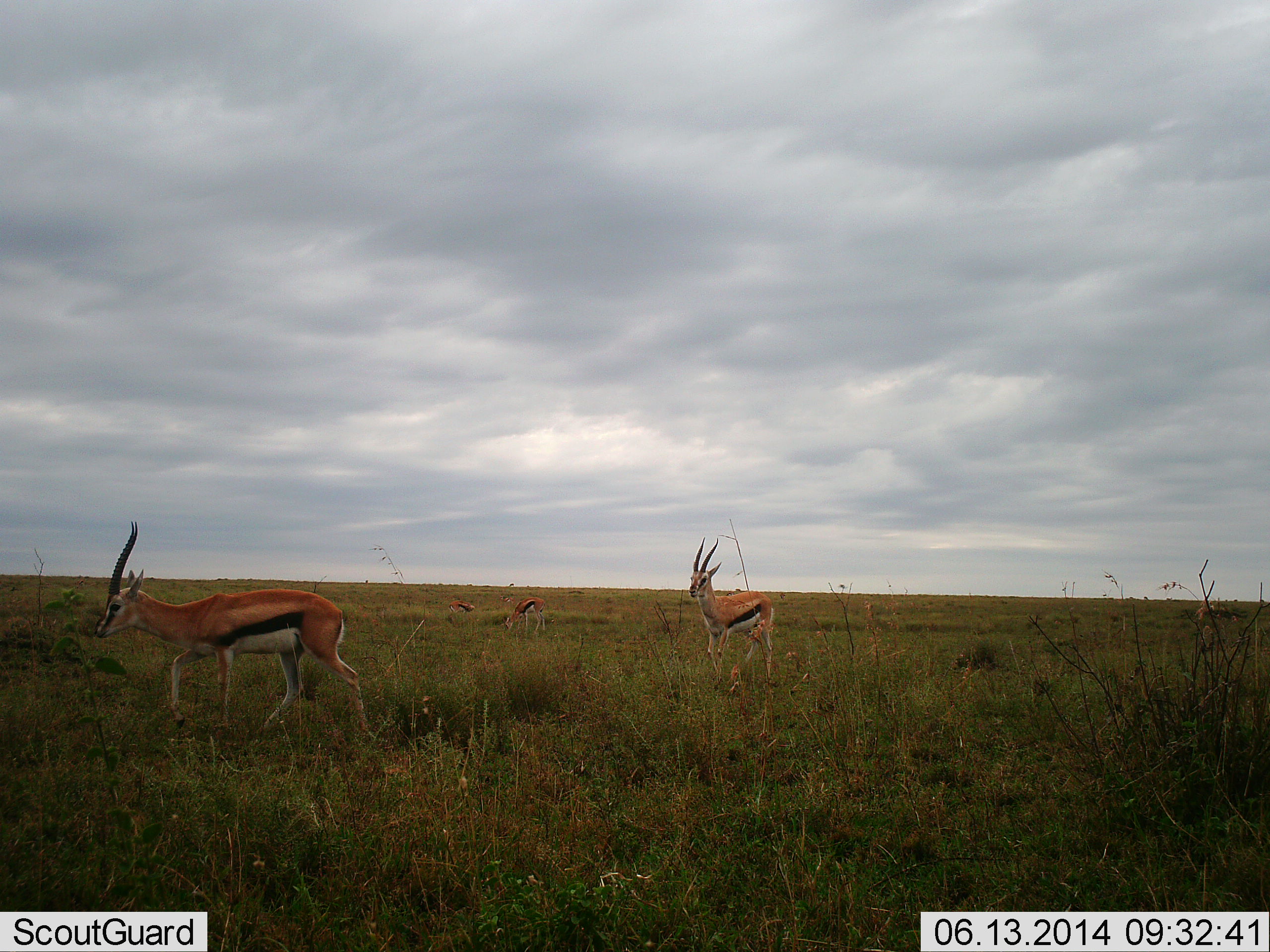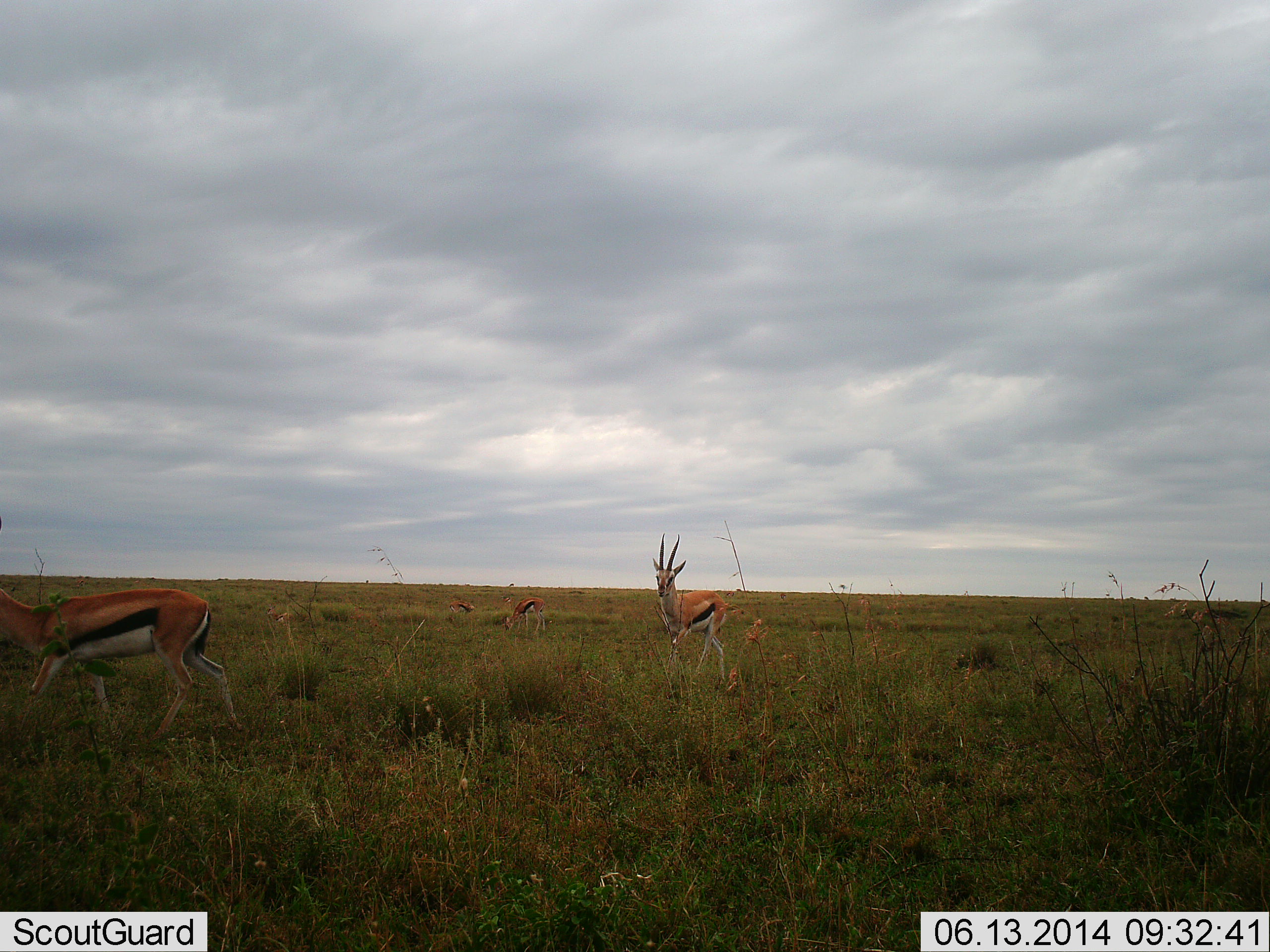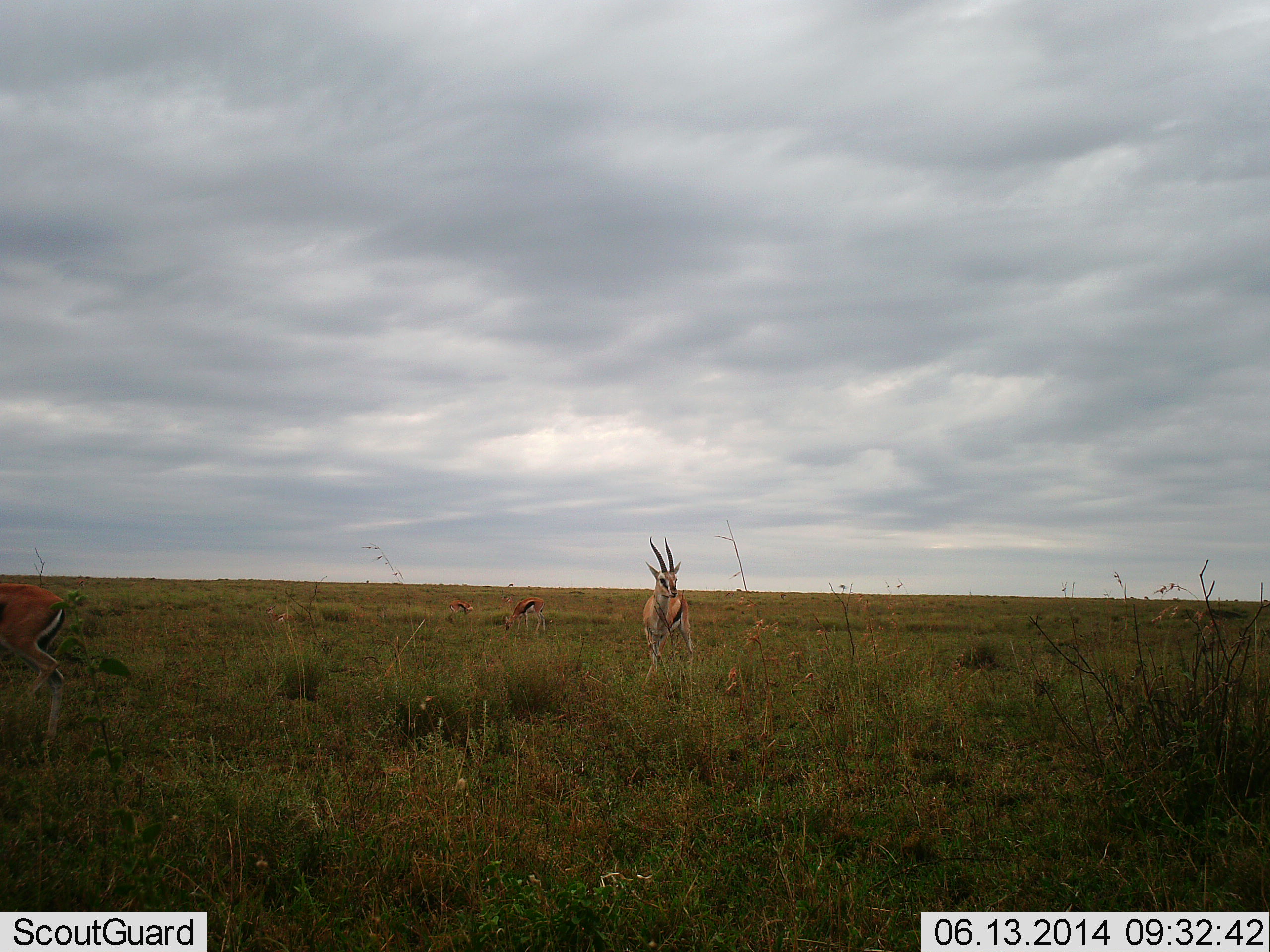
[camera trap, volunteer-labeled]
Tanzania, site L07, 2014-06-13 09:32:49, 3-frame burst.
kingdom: Animalia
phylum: Chordata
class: Mammalia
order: Artiodactyla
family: Bovidae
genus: Eudorcas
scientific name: Eudorcas thomsonii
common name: thomson's gazelle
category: gazellethomsons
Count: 4.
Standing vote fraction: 40%.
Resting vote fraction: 0%.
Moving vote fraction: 80%.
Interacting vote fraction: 0%.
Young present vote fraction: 0%.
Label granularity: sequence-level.